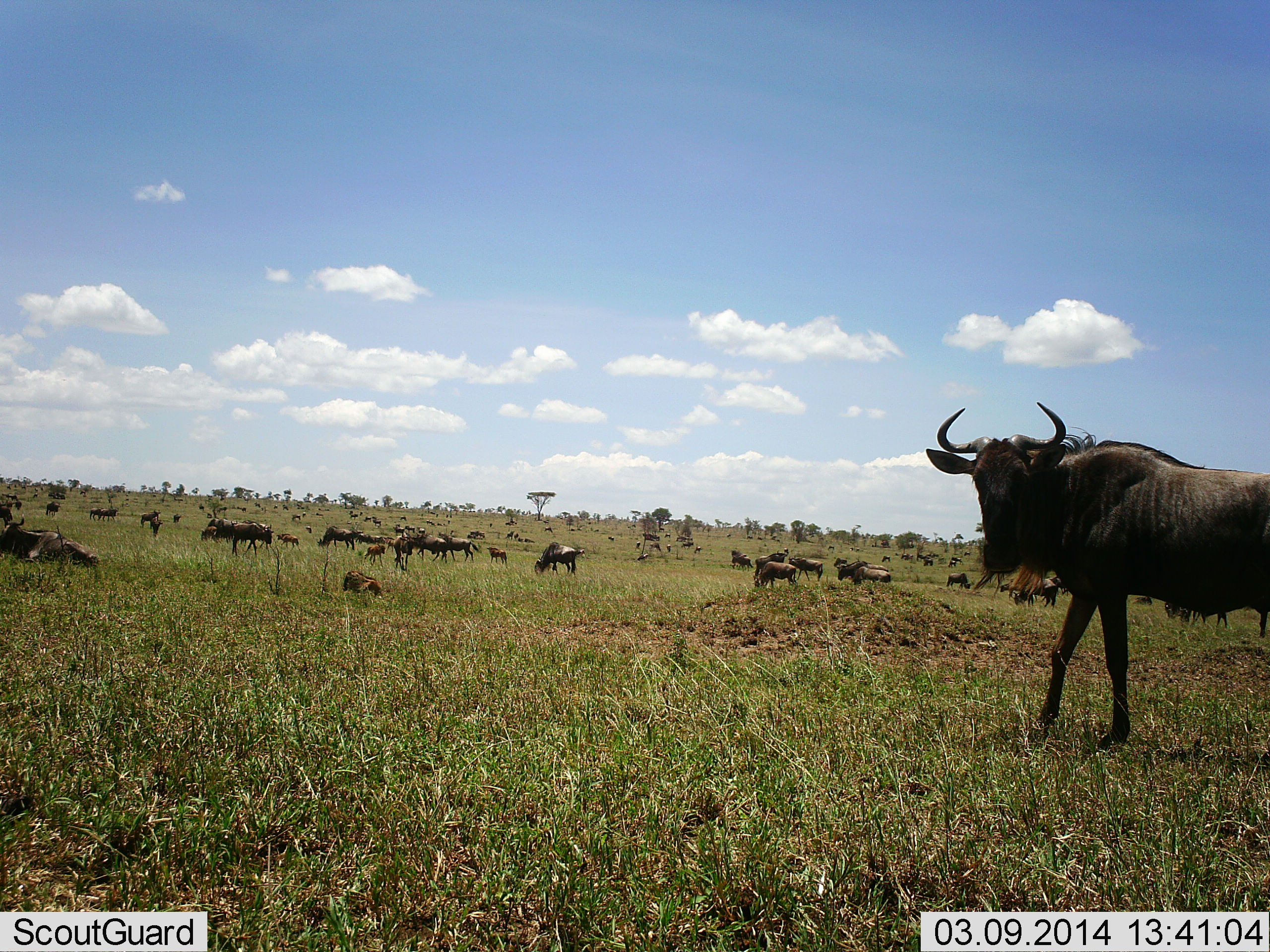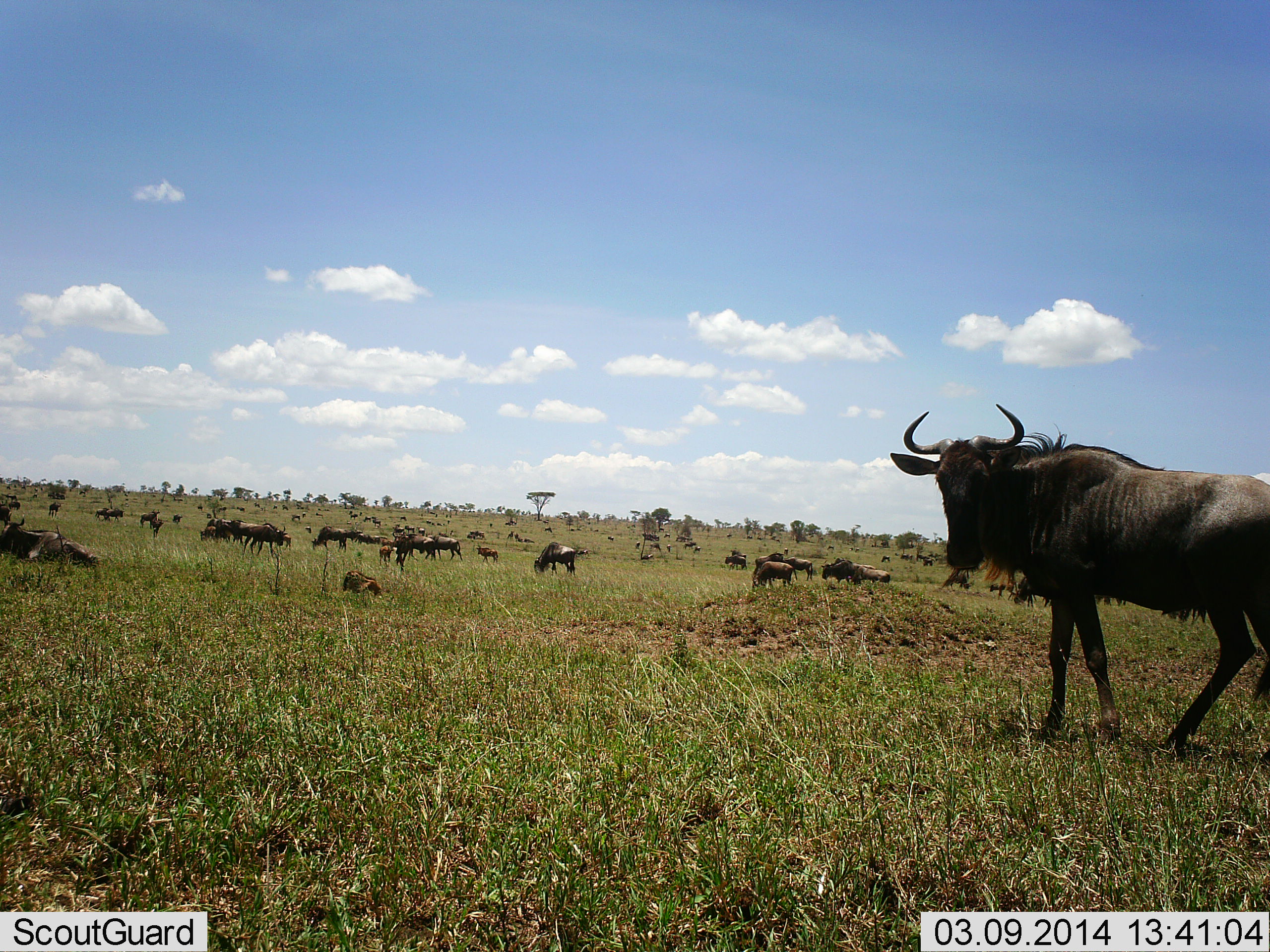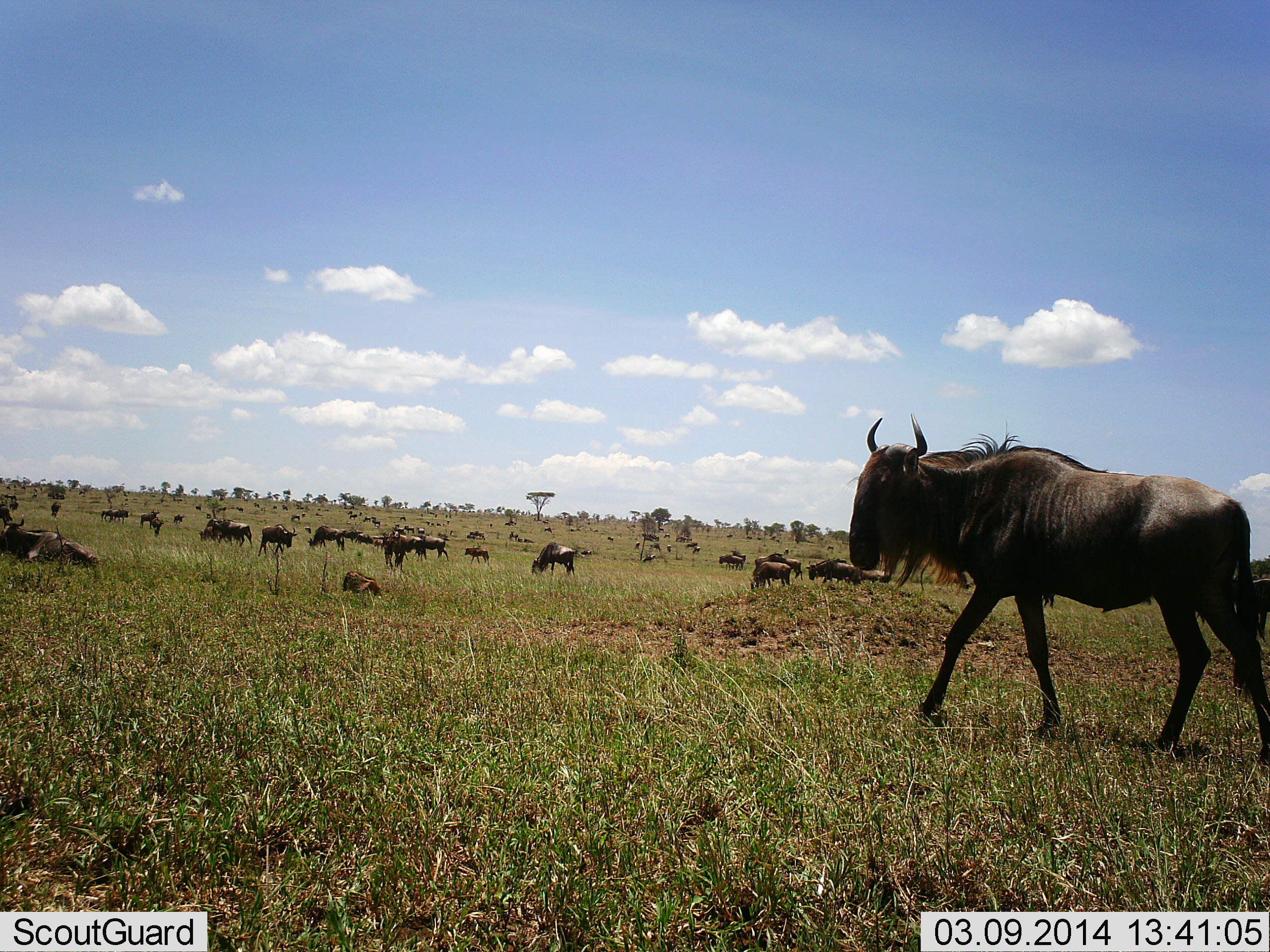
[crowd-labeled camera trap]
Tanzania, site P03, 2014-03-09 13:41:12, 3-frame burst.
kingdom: Animalia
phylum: Chordata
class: Mammalia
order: Artiodactyla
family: Bovidae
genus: Connochaetes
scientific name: Connochaetes taurinus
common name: blue wildebeest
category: wildebeest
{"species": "wildebeest (blue wildebeest) (Connochaetes taurinus)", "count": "11-50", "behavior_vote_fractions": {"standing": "60%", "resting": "50%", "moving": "90%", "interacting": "10%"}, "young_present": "40%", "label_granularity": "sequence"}